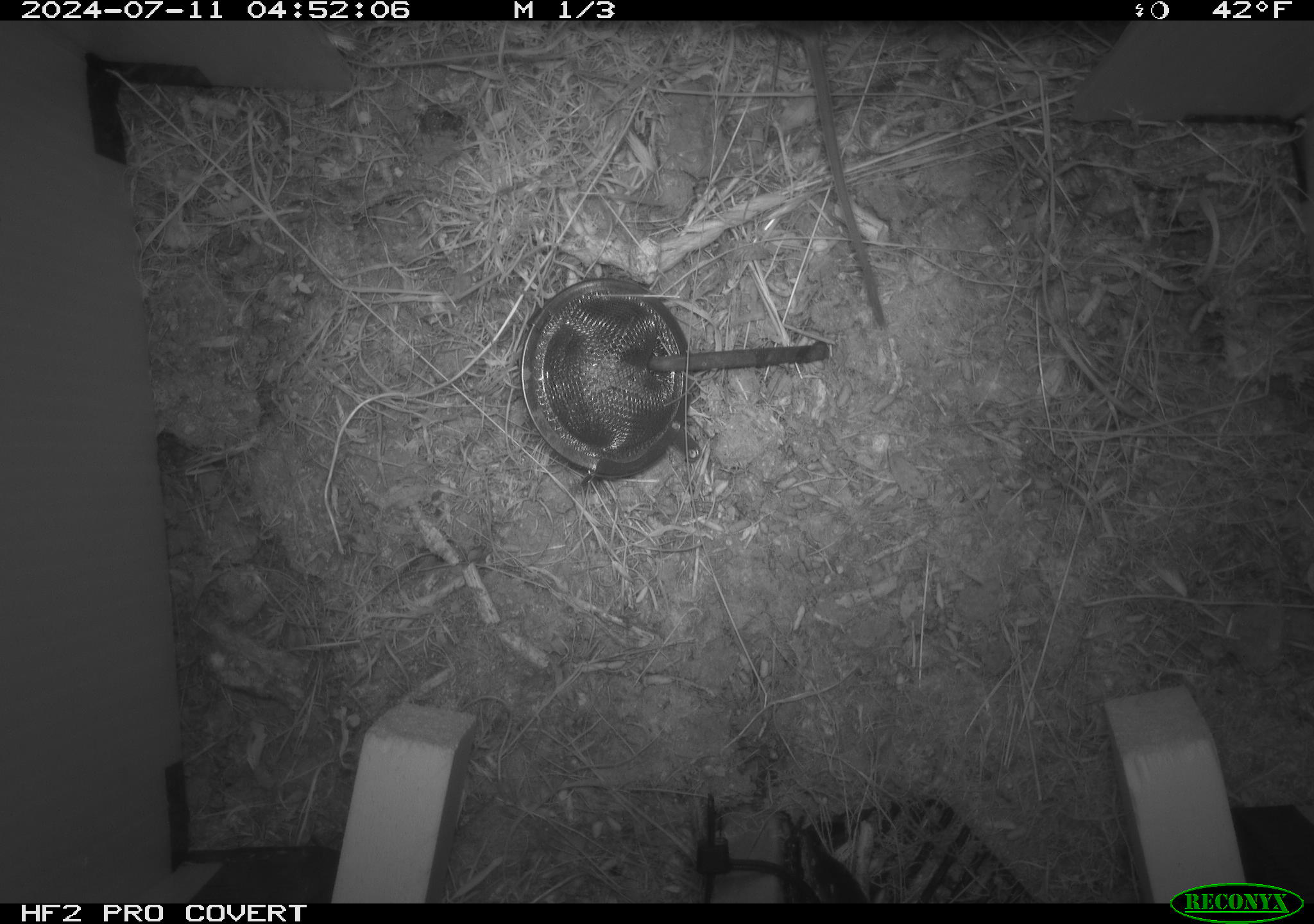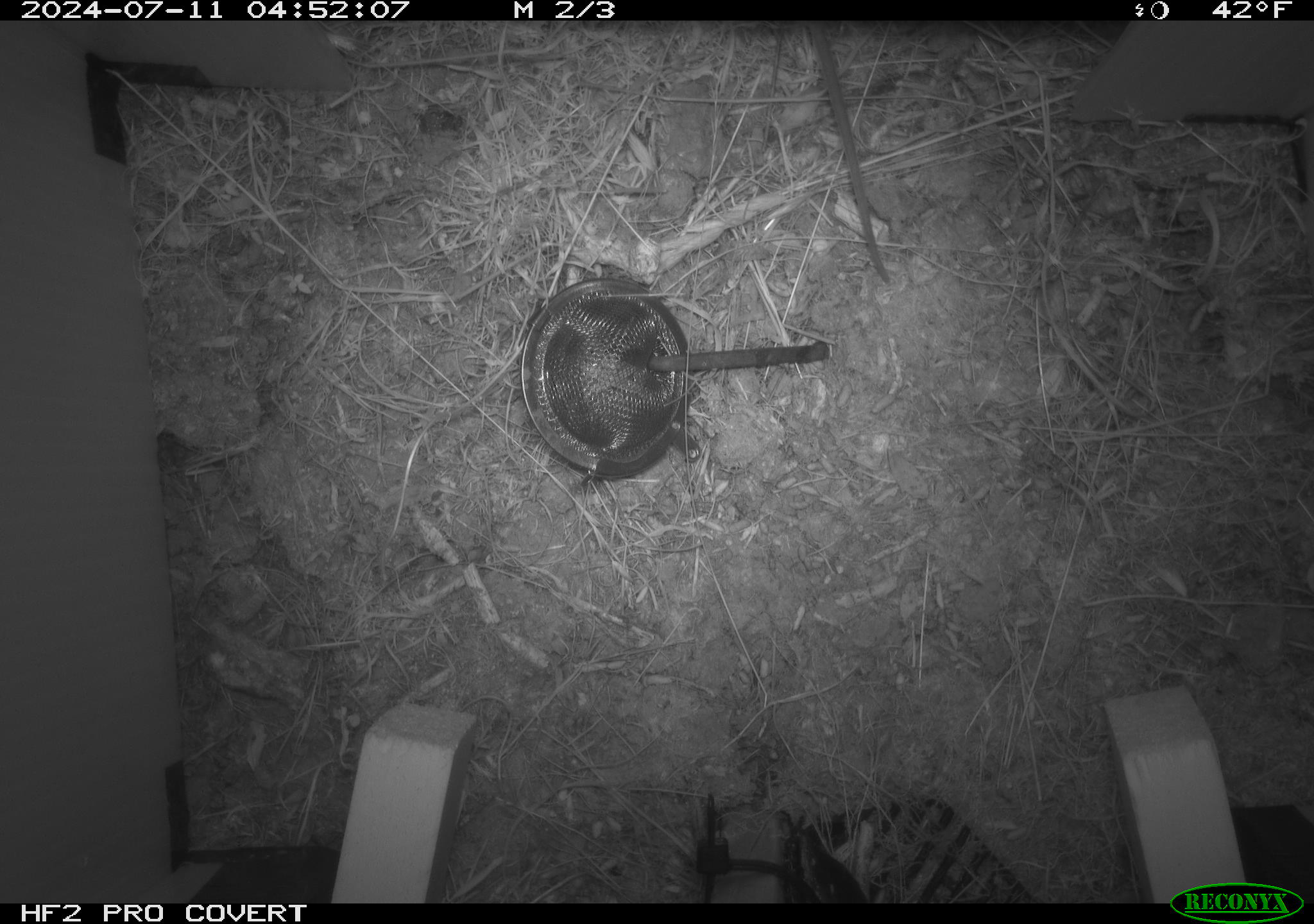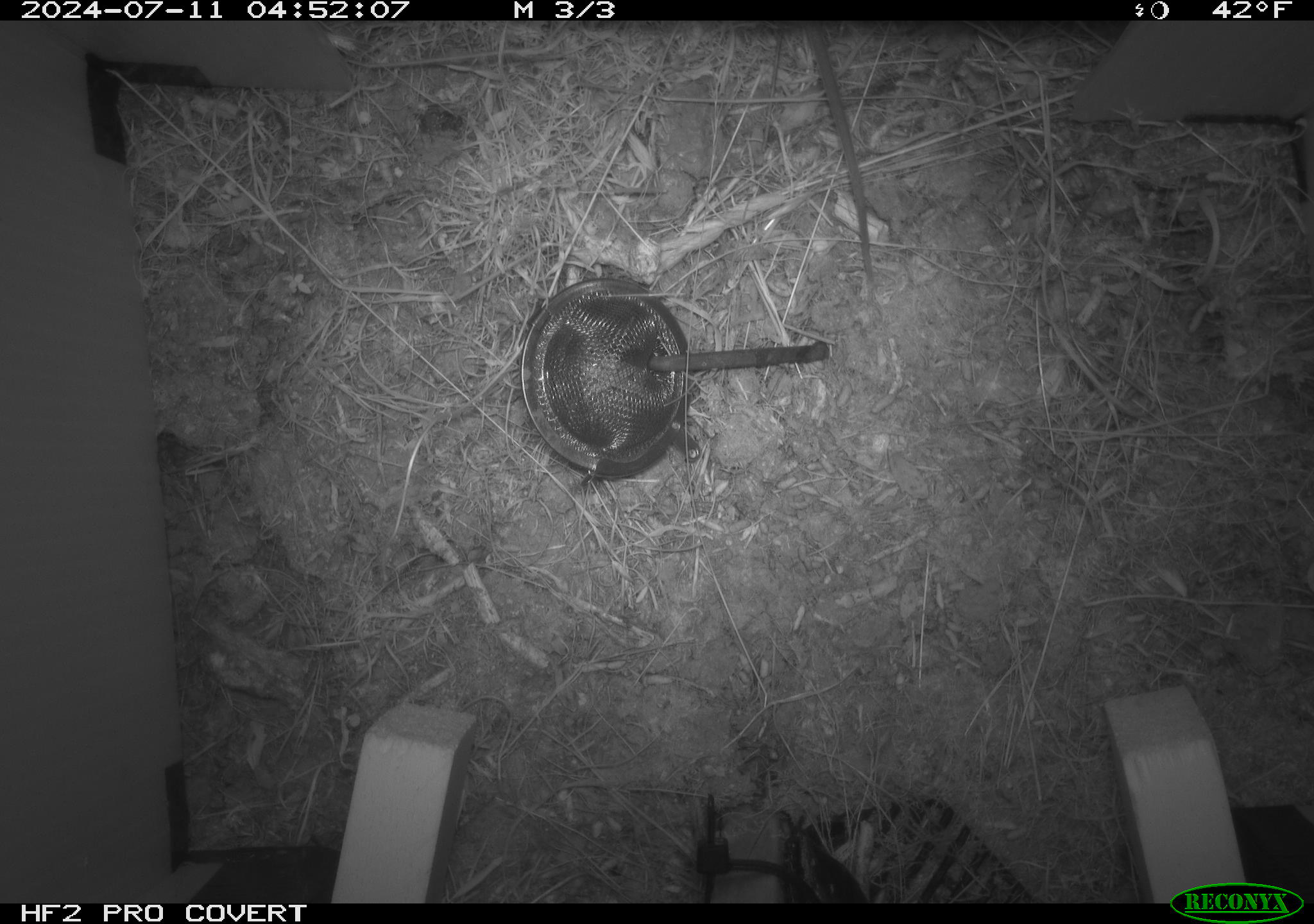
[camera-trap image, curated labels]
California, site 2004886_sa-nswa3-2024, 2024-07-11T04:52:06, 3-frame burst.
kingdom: Animalia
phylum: Chordata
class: Mammalia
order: Rodentia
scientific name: Rodentia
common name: rodent